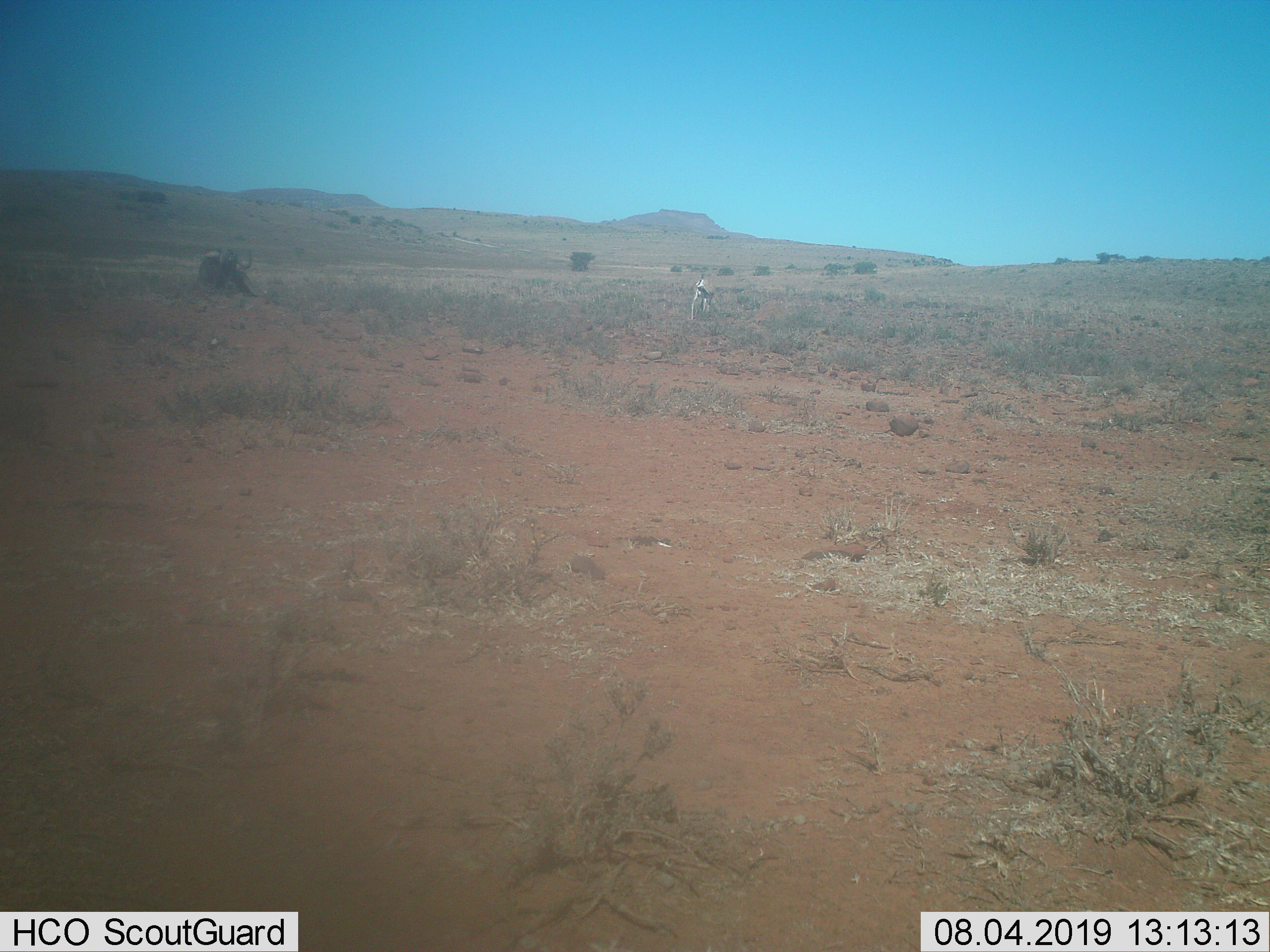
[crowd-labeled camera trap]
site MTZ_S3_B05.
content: unidentified animal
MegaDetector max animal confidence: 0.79